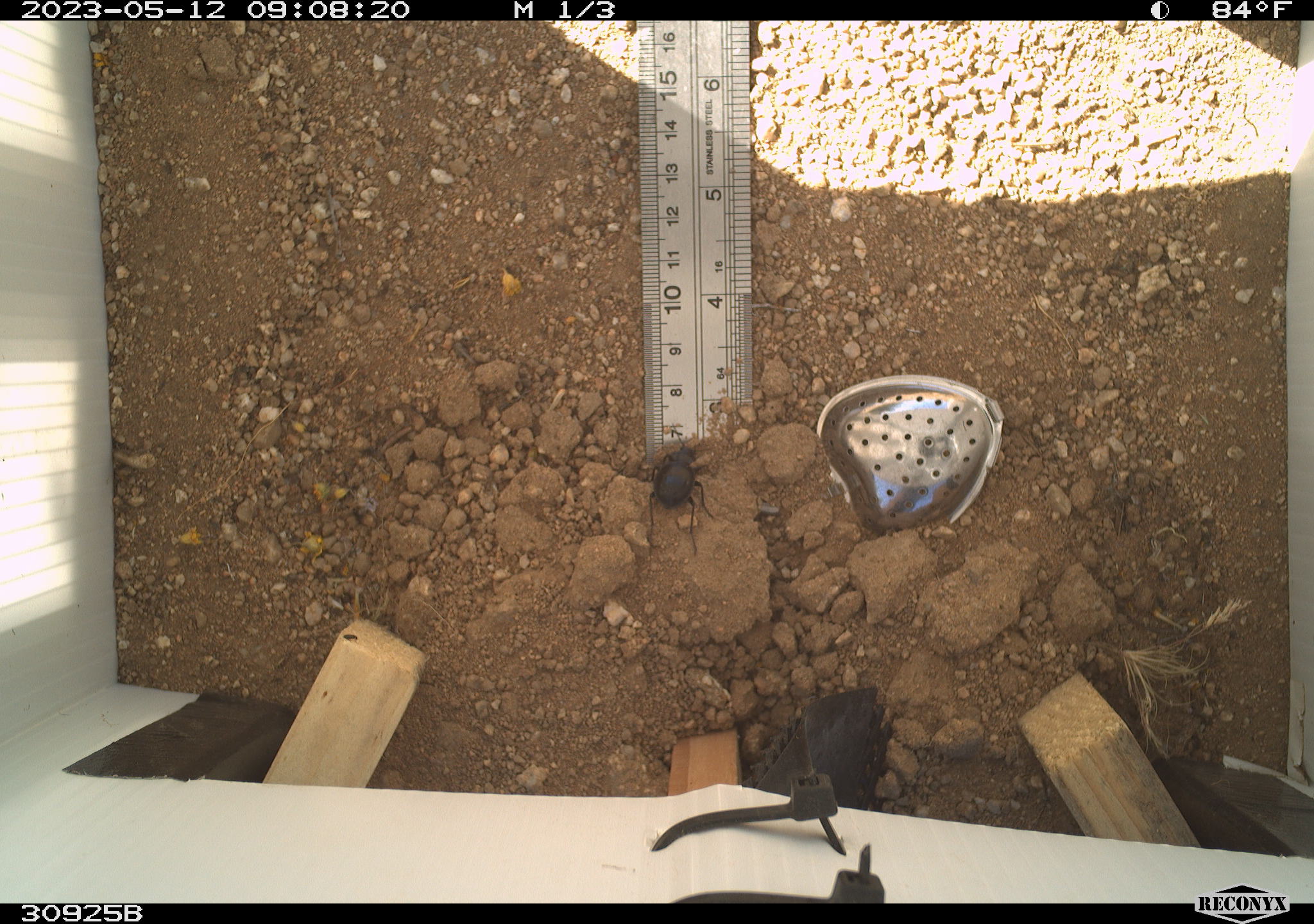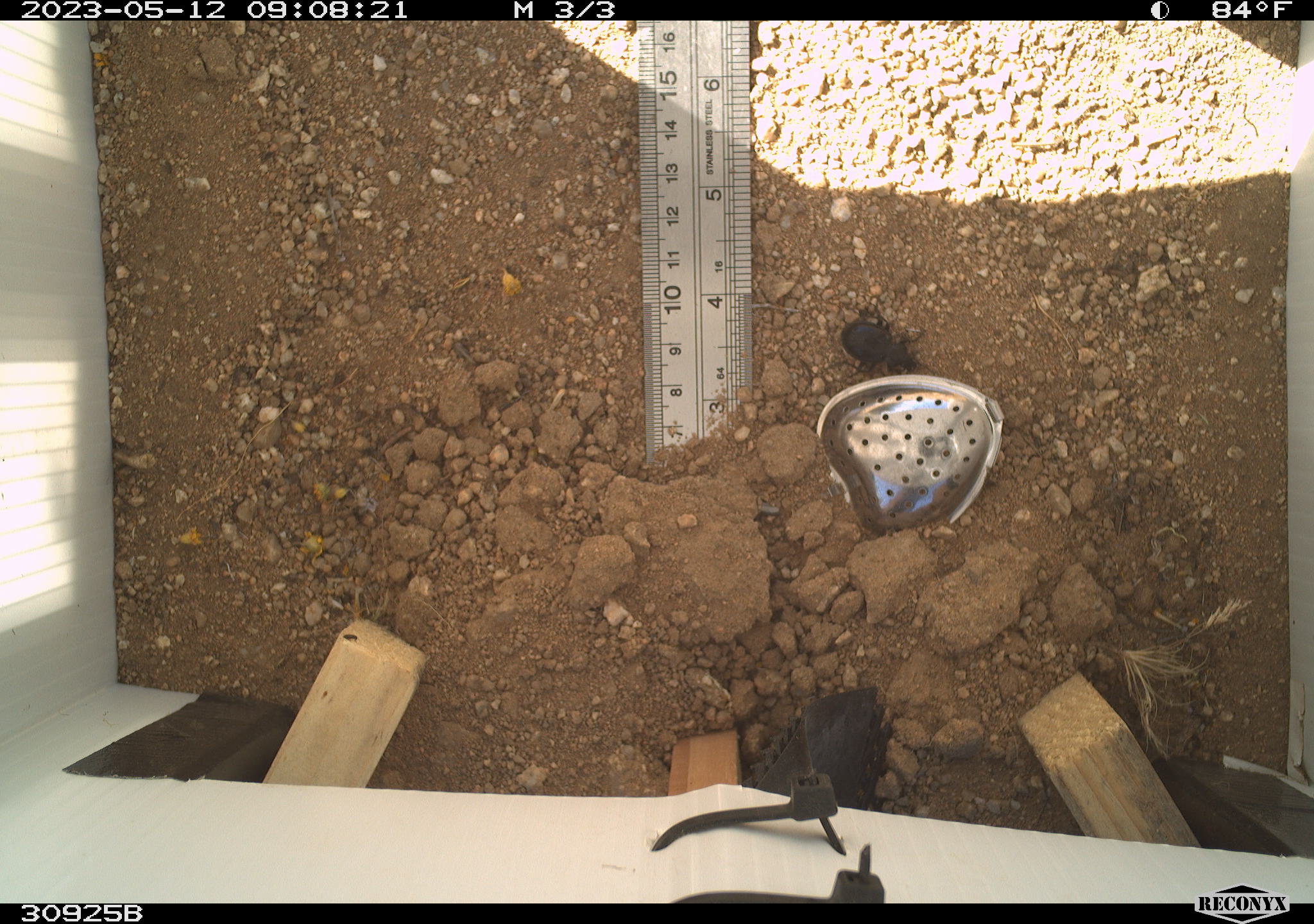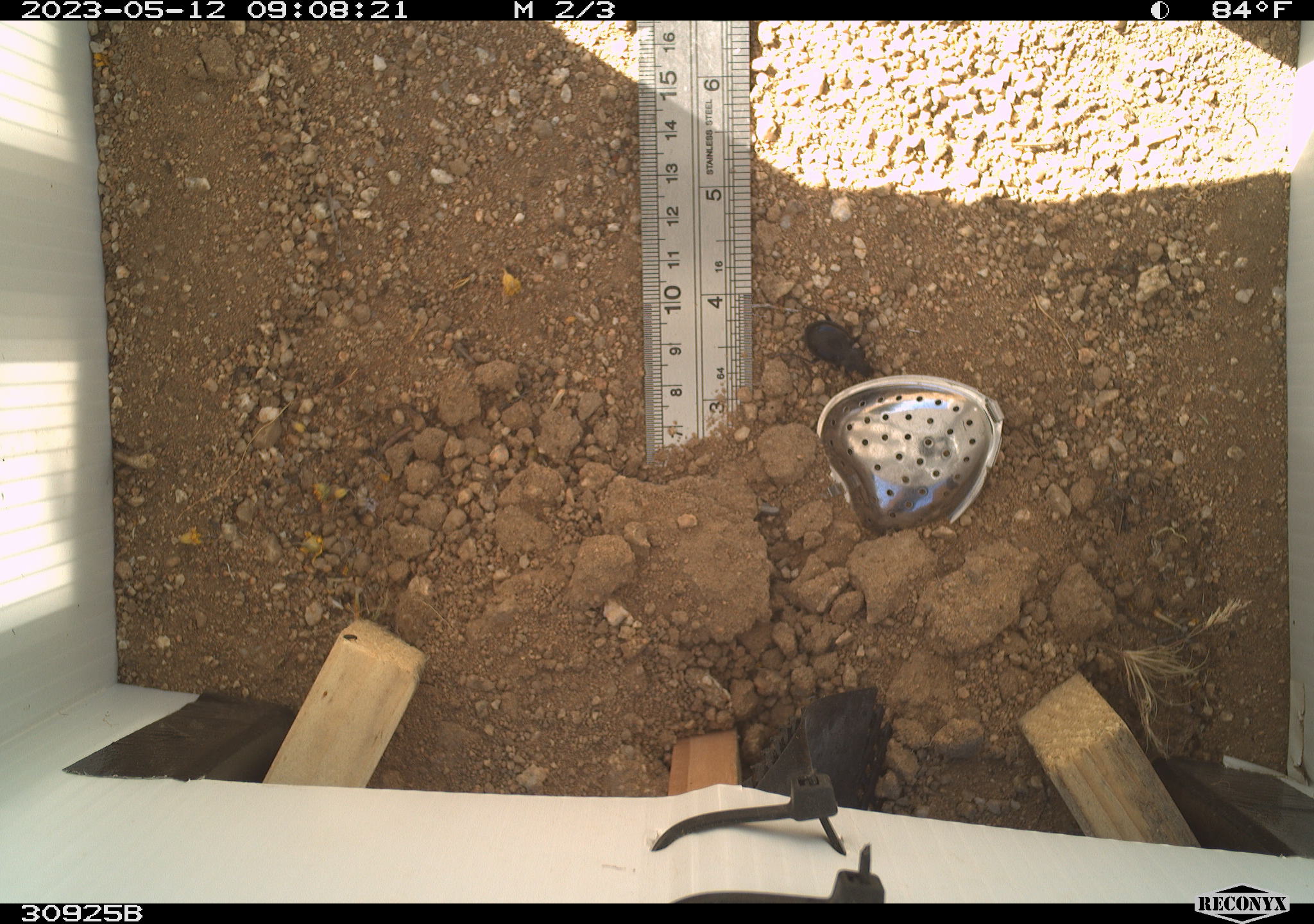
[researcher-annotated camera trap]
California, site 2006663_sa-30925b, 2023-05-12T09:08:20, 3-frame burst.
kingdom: Animalia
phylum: Arthropoda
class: Insecta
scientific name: Insecta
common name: insect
Insect (Insecta).